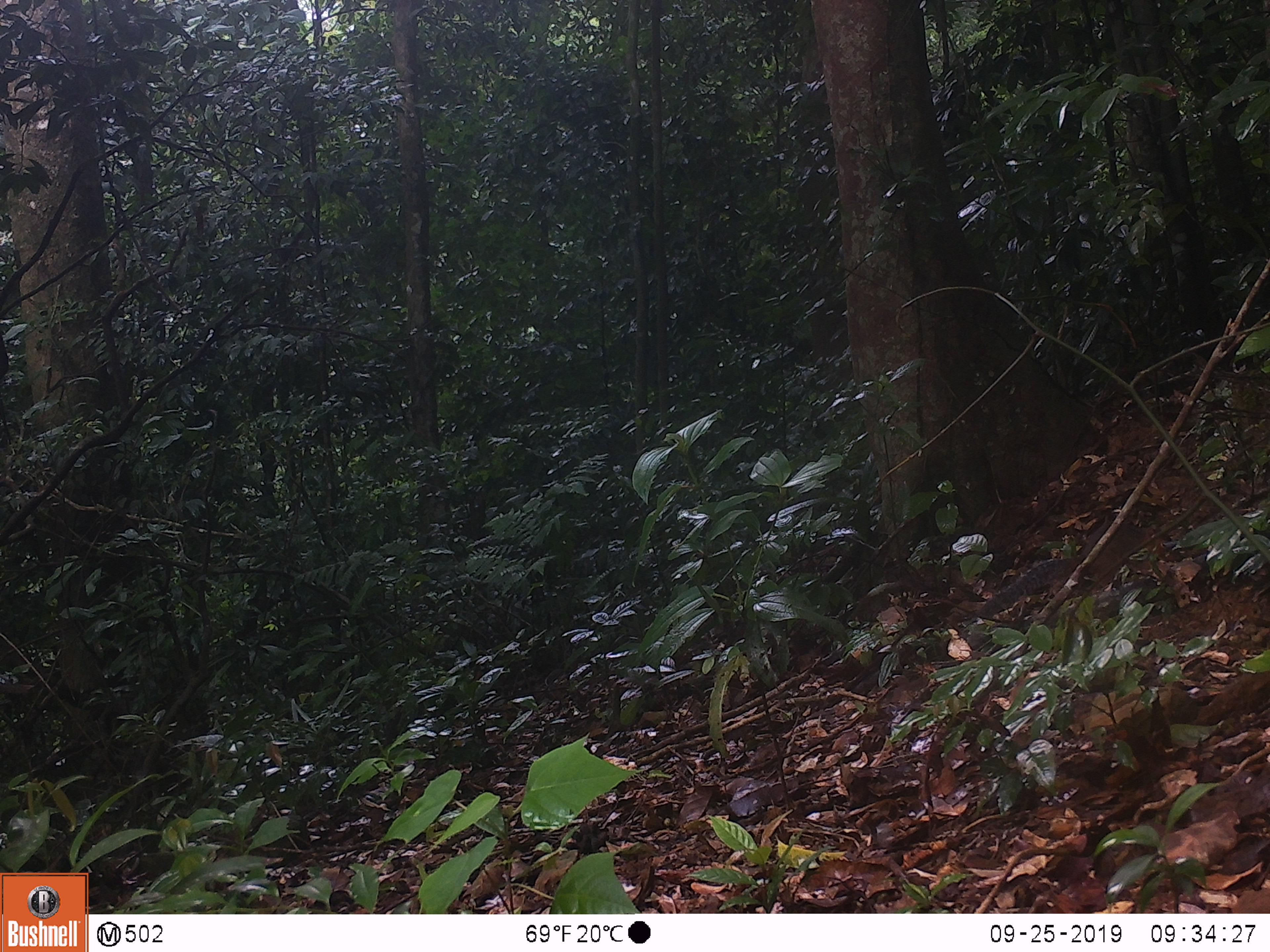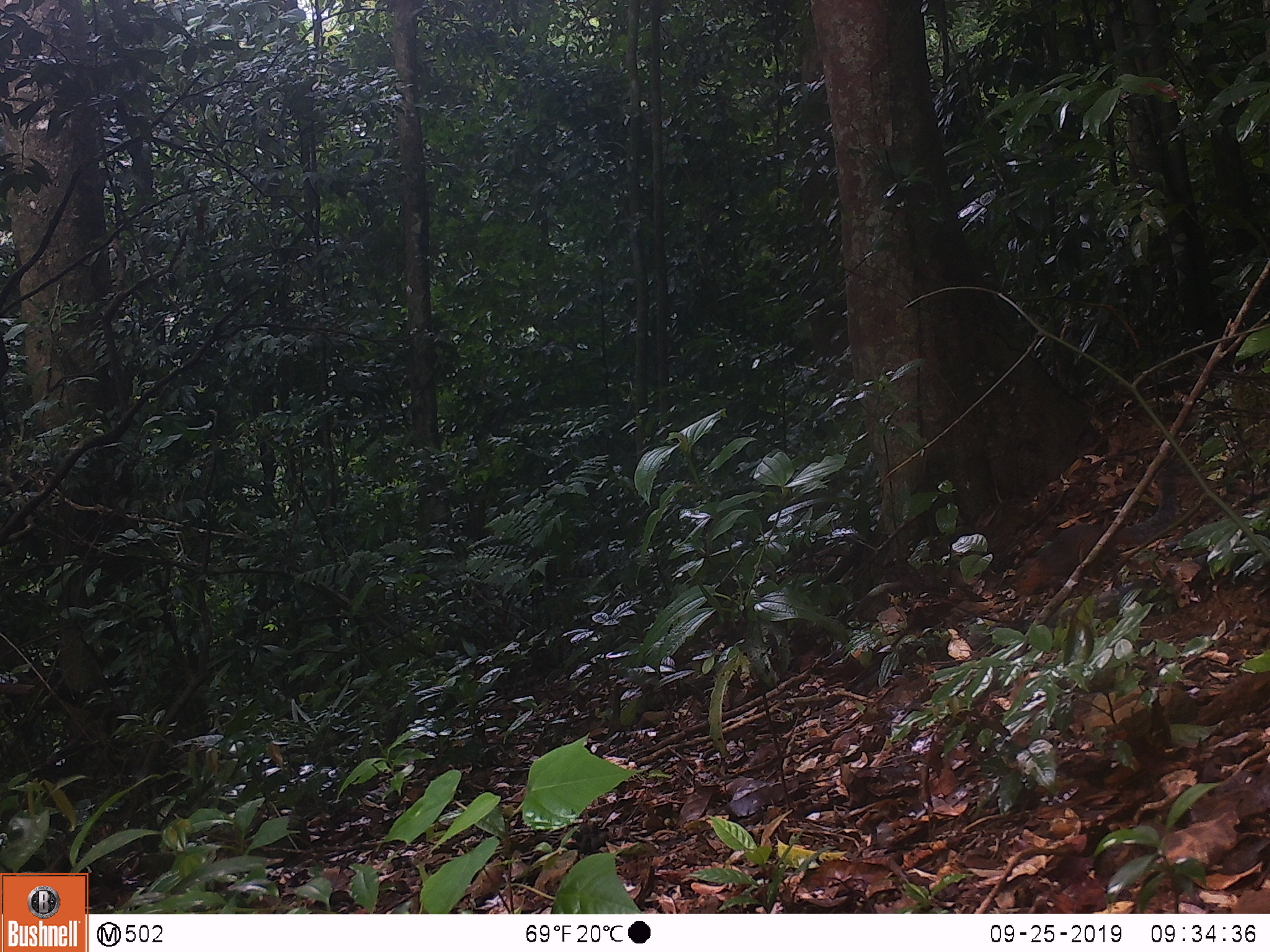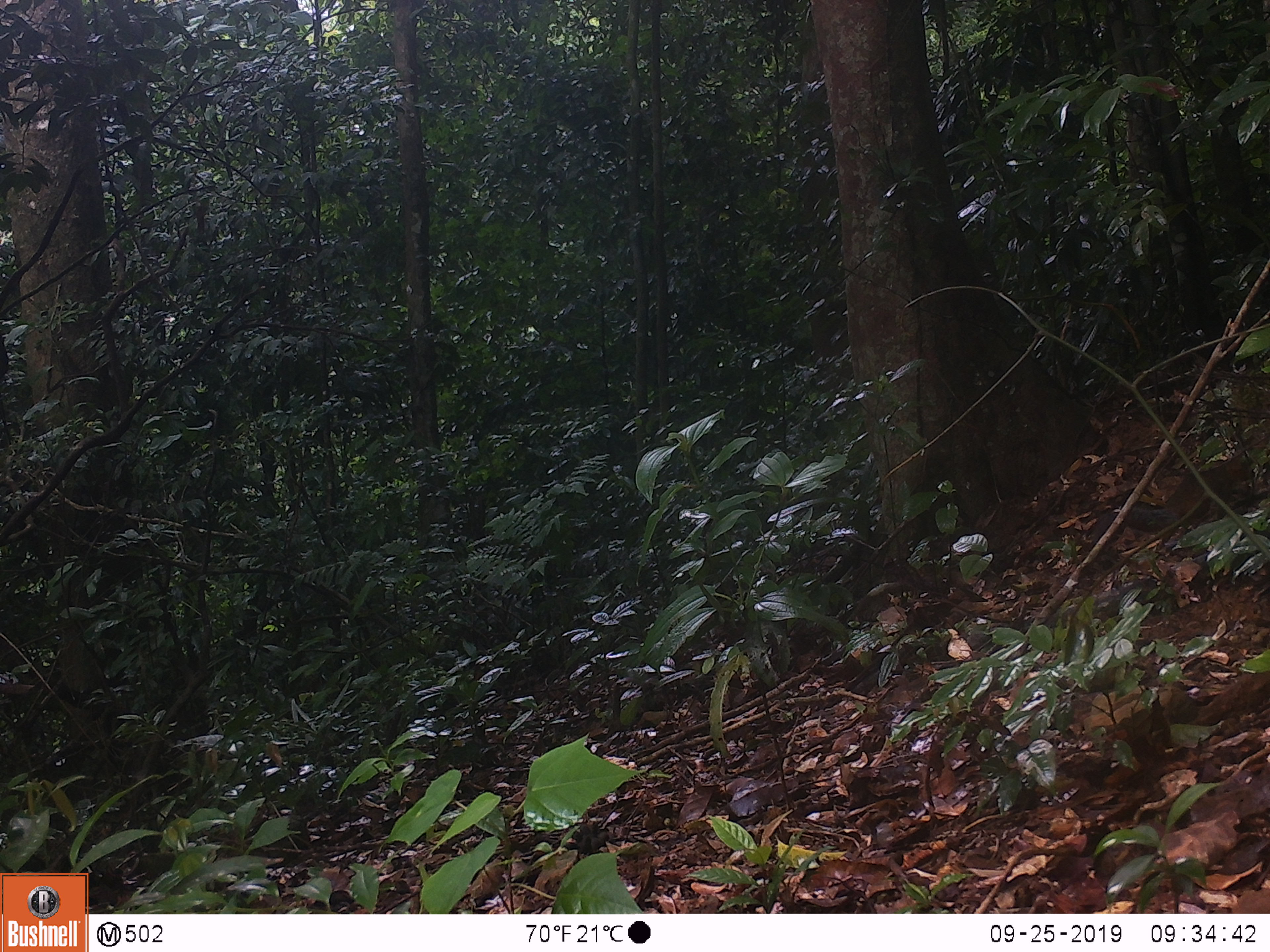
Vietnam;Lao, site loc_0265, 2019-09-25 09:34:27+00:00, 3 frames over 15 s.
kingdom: Animalia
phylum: Chordata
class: Mammalia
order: Rodentia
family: Sciuridae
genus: Dremomys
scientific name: Dremomys rufigenis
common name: red-cheeked squirrel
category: red cheeked squirrel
Red cheeked squirrel (red-cheeked squirrel) (Dremomys rufigenis). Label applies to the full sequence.